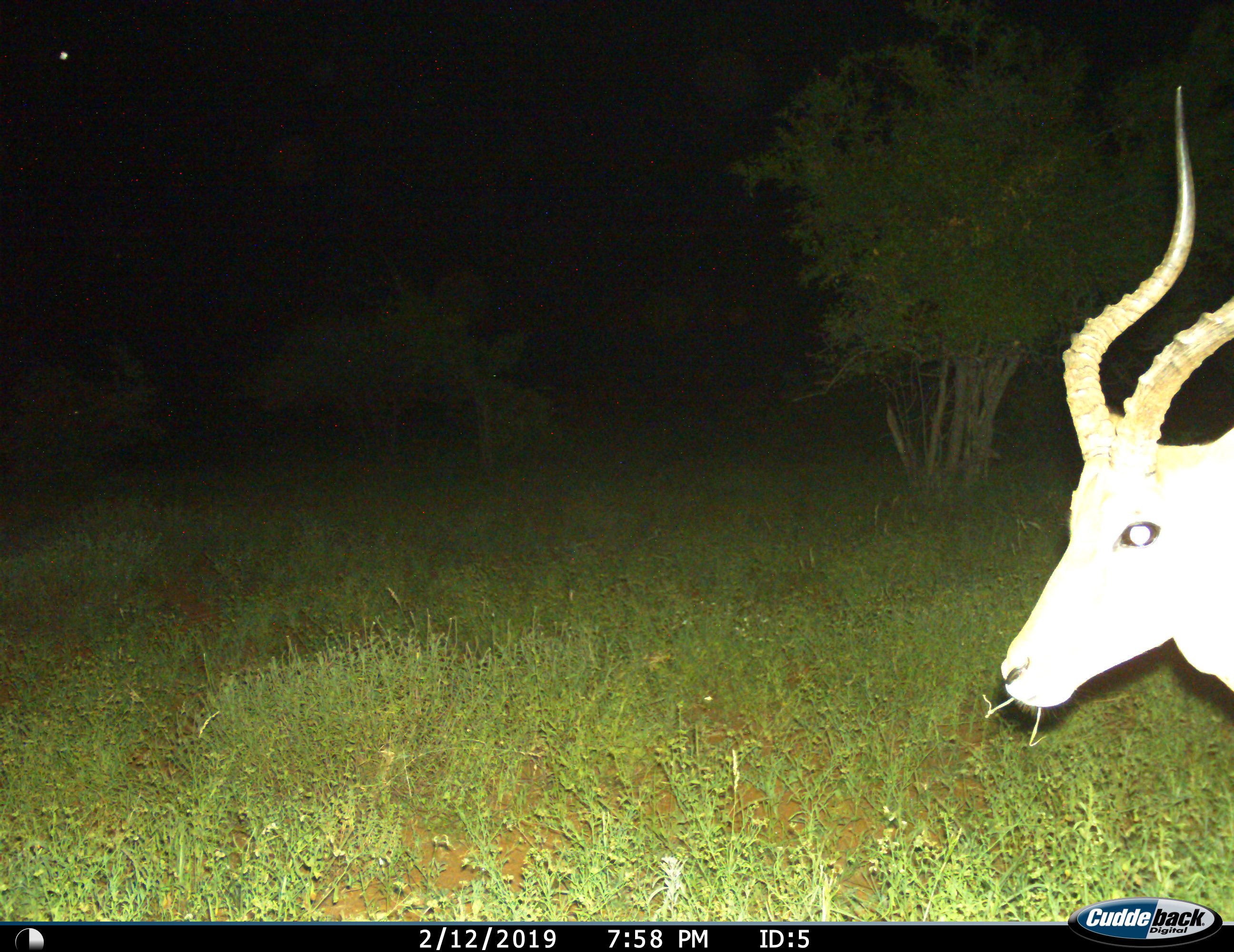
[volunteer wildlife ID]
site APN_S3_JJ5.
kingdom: Animalia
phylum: Chordata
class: Mammalia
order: Artiodactyla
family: Bovidae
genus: Aepyceros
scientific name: Aepyceros melampus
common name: impala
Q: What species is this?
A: Impala (Aepyceros melampus).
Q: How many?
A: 1.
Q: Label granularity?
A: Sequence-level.